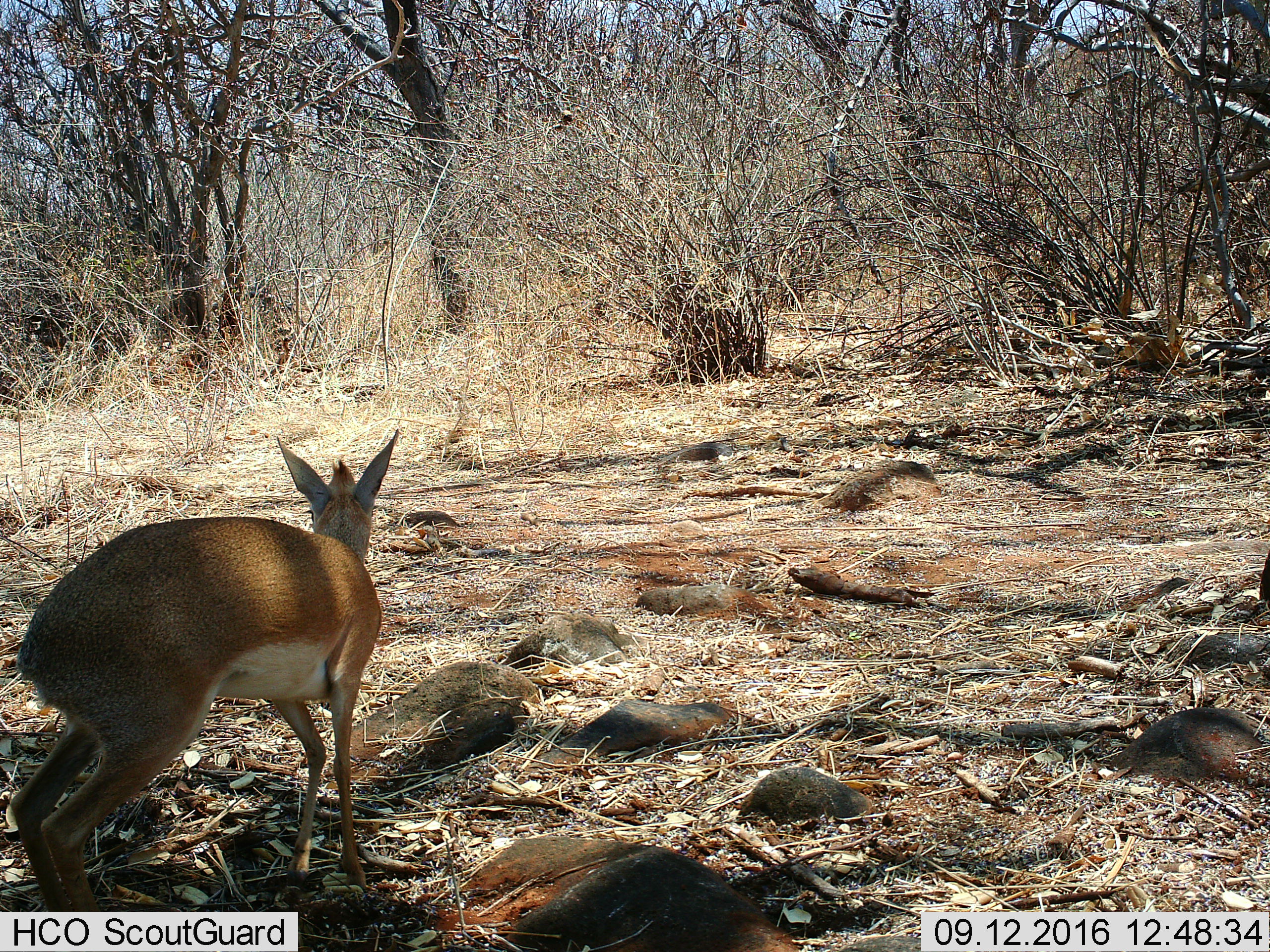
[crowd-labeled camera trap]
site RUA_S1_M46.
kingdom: Animalia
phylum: Chordata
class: Mammalia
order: Artiodactyla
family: Bovidae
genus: Madoqua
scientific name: Madoqua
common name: dik-dik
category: dikdik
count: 1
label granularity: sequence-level